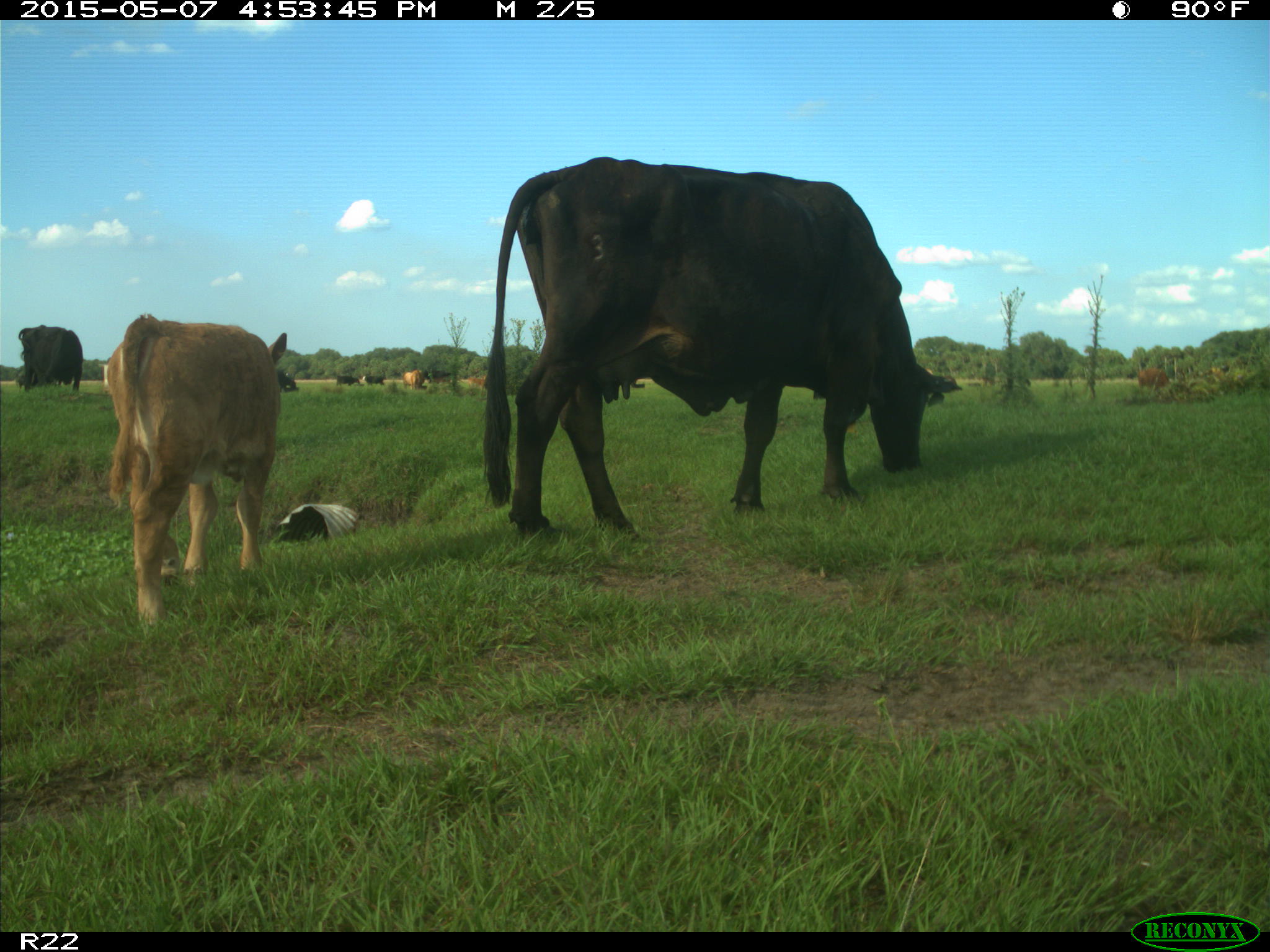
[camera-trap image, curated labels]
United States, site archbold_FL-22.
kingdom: Animalia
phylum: Chordata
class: Mammalia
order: Artiodactyla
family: Bovidae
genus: Bos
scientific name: Bos taurus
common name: domestic cow